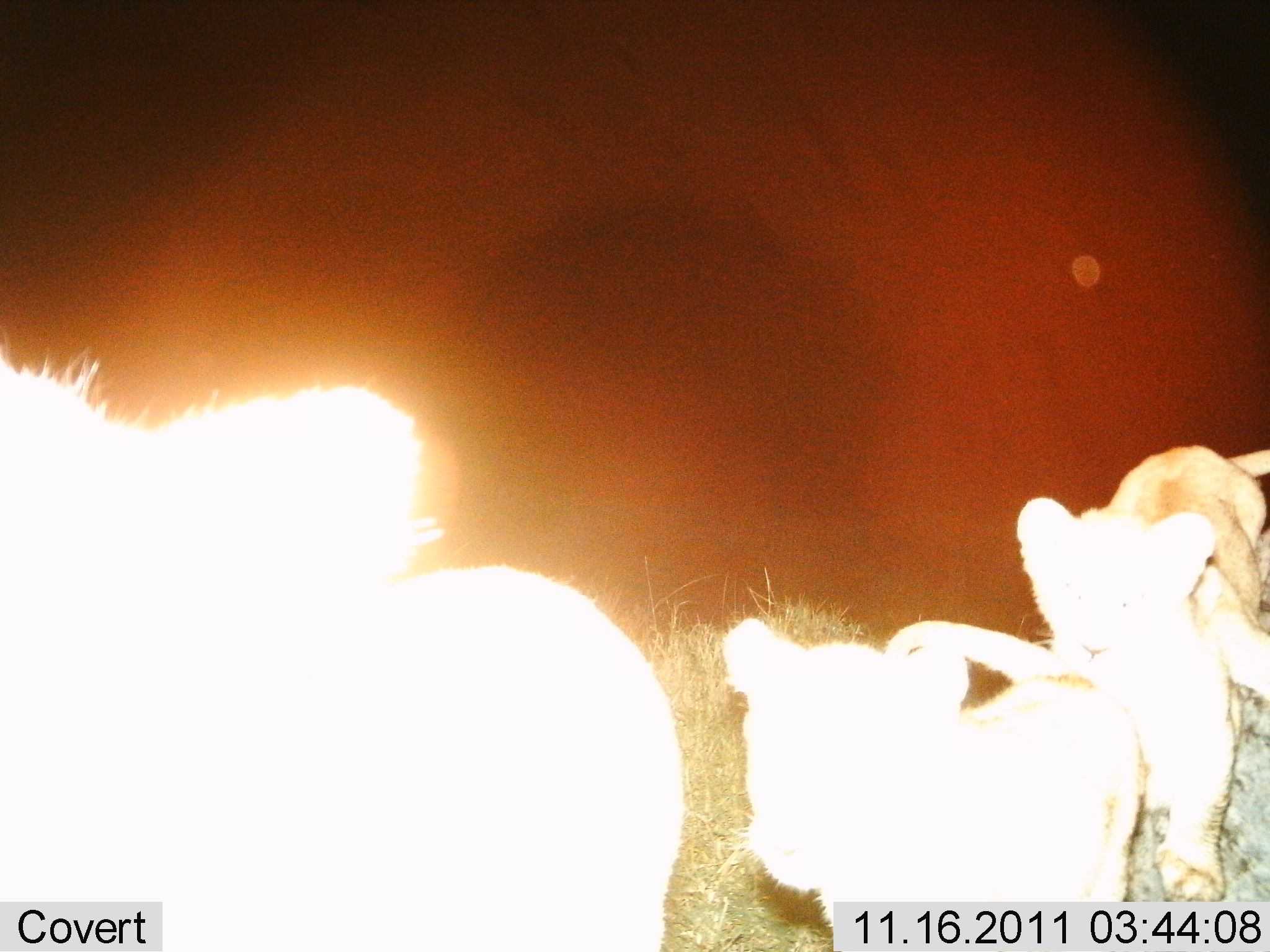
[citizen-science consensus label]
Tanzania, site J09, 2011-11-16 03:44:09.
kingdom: Animalia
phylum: Chordata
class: Mammalia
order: Carnivora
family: Felidae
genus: Panthera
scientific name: Panthera leo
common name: lion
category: lionfemale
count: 3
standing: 36%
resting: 0%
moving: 73%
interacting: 18%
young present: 55%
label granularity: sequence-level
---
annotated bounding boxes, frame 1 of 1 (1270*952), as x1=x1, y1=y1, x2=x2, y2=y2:
animal: x1=0, y1=346, x2=690, y2=951; x1=884, y1=495, x2=1270, y2=915; x1=719, y1=619, x2=1141, y2=945; x1=1076, y1=443, x2=1270, y2=651